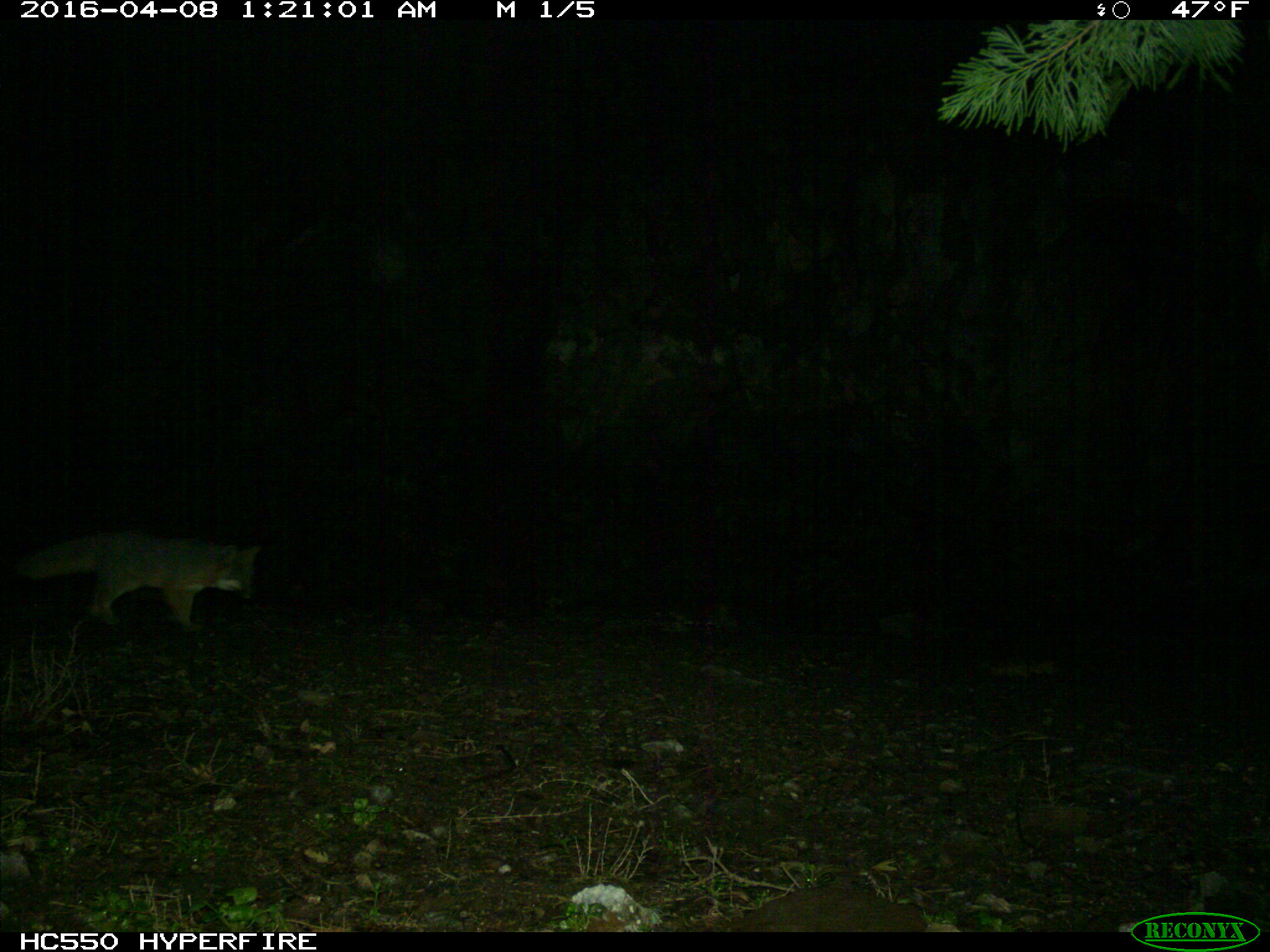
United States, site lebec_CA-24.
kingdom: Animalia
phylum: Chordata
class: Mammalia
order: Carnivora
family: Canidae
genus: Urocyon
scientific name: Urocyon cinereoargenteus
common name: gray fox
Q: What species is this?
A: Urocyon cinereoargenteus (gray fox).